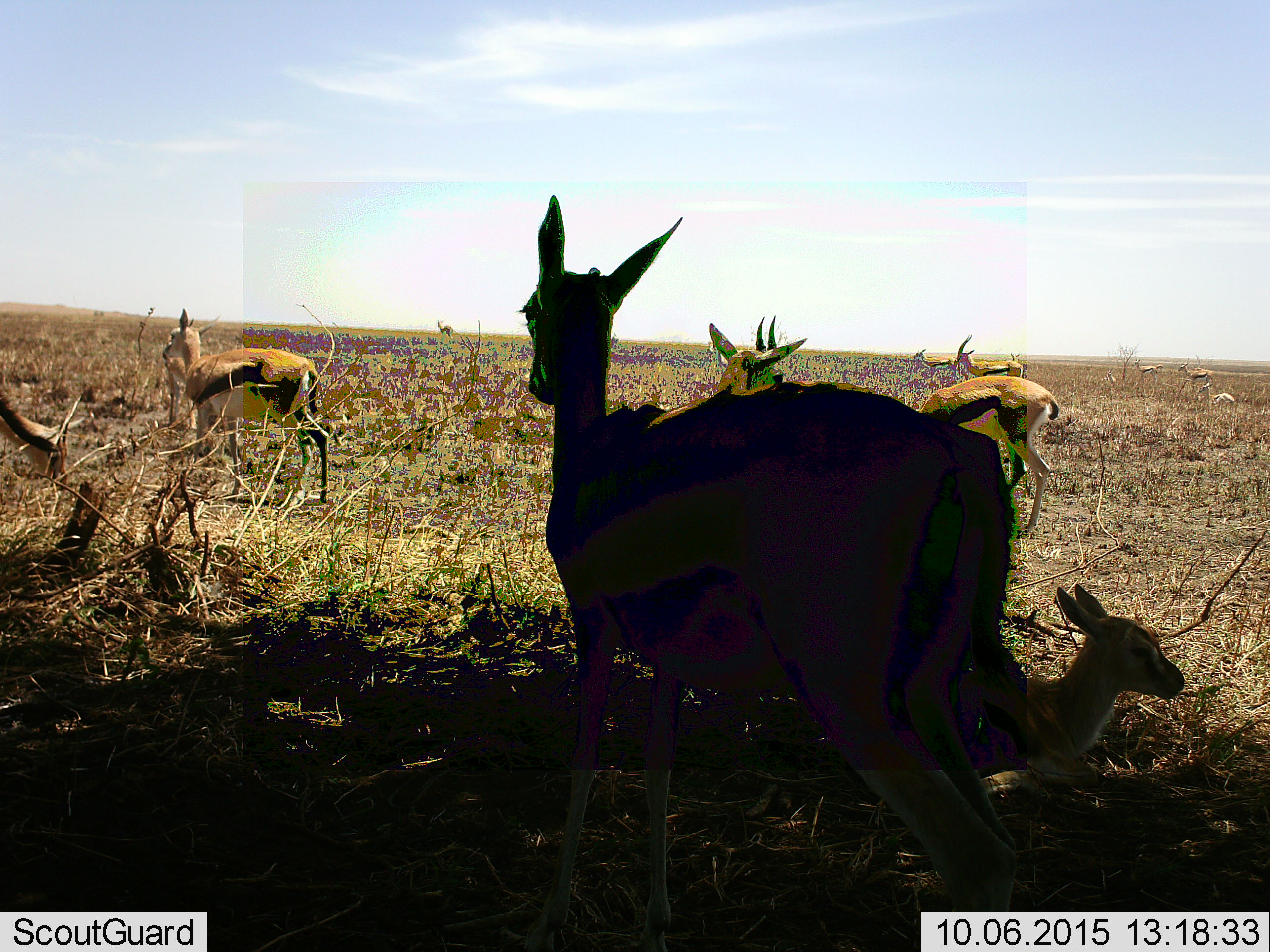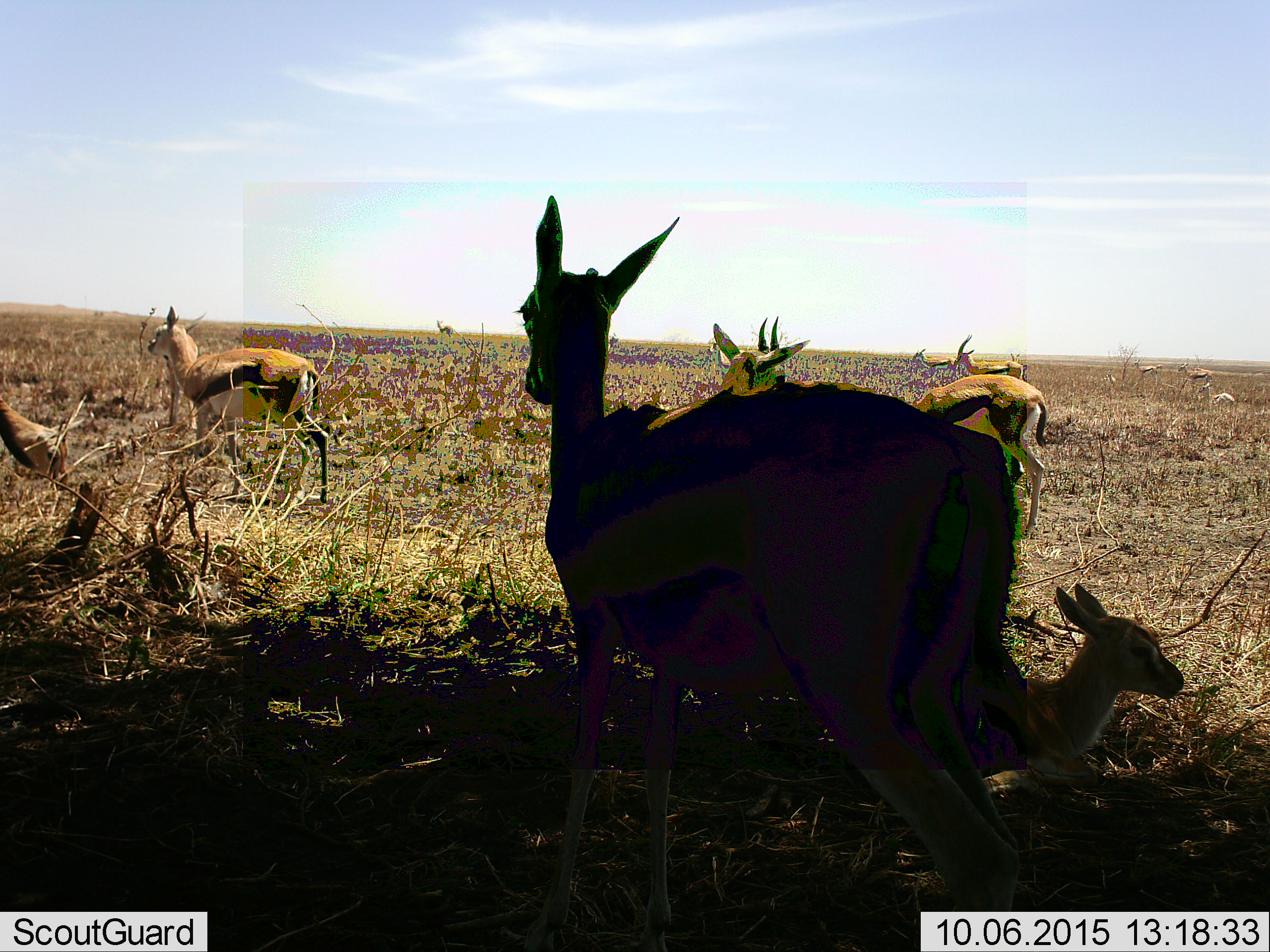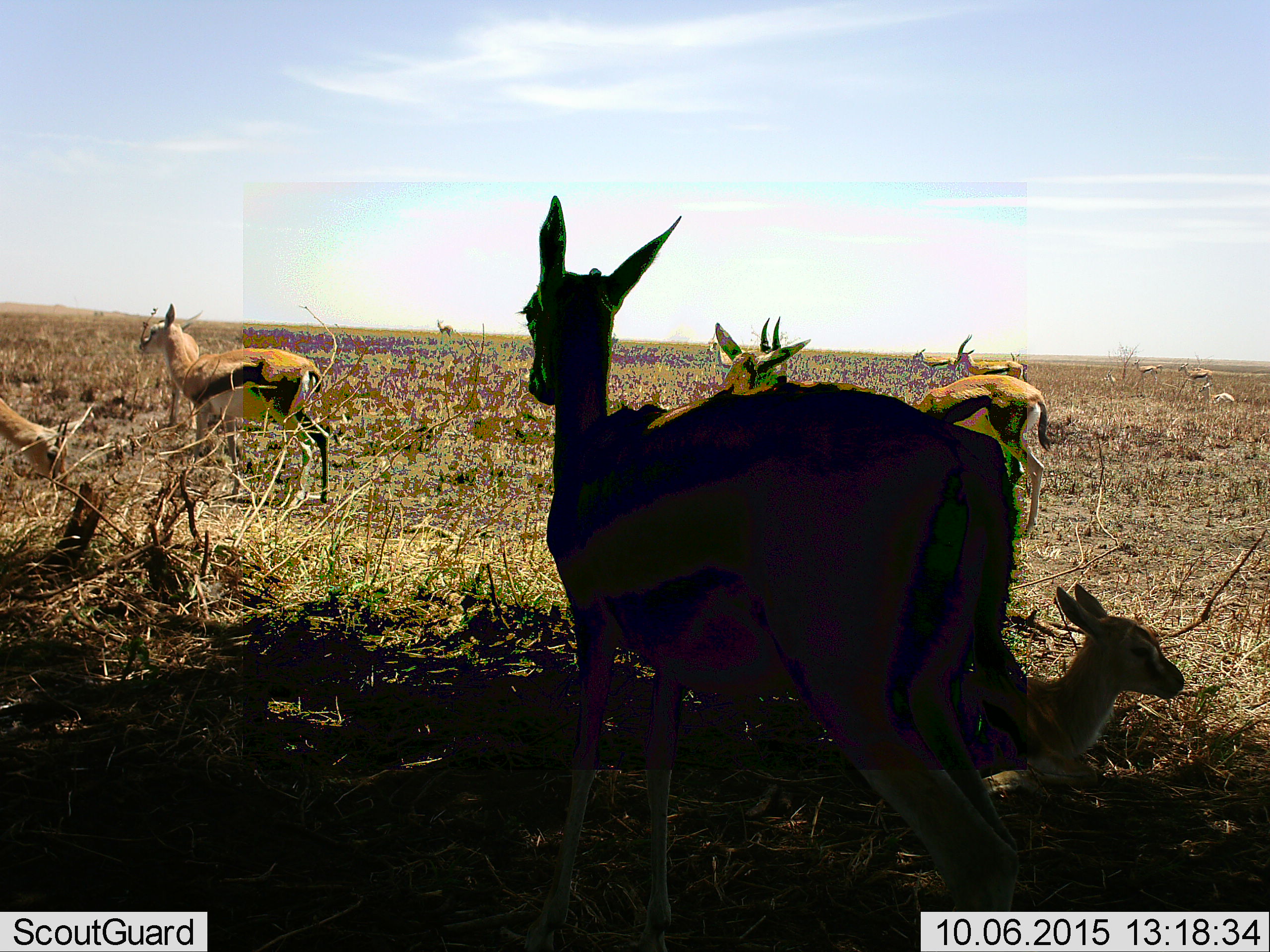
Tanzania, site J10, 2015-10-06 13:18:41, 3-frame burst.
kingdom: Animalia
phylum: Chordata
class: Mammalia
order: Artiodactyla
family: Bovidae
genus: Eudorcas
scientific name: Eudorcas thomsonii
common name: thomson's gazelle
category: gazellethomsons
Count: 11-50.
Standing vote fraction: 100%.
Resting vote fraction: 89%.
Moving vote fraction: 44%.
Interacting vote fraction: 11%.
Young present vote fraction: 89%.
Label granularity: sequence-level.